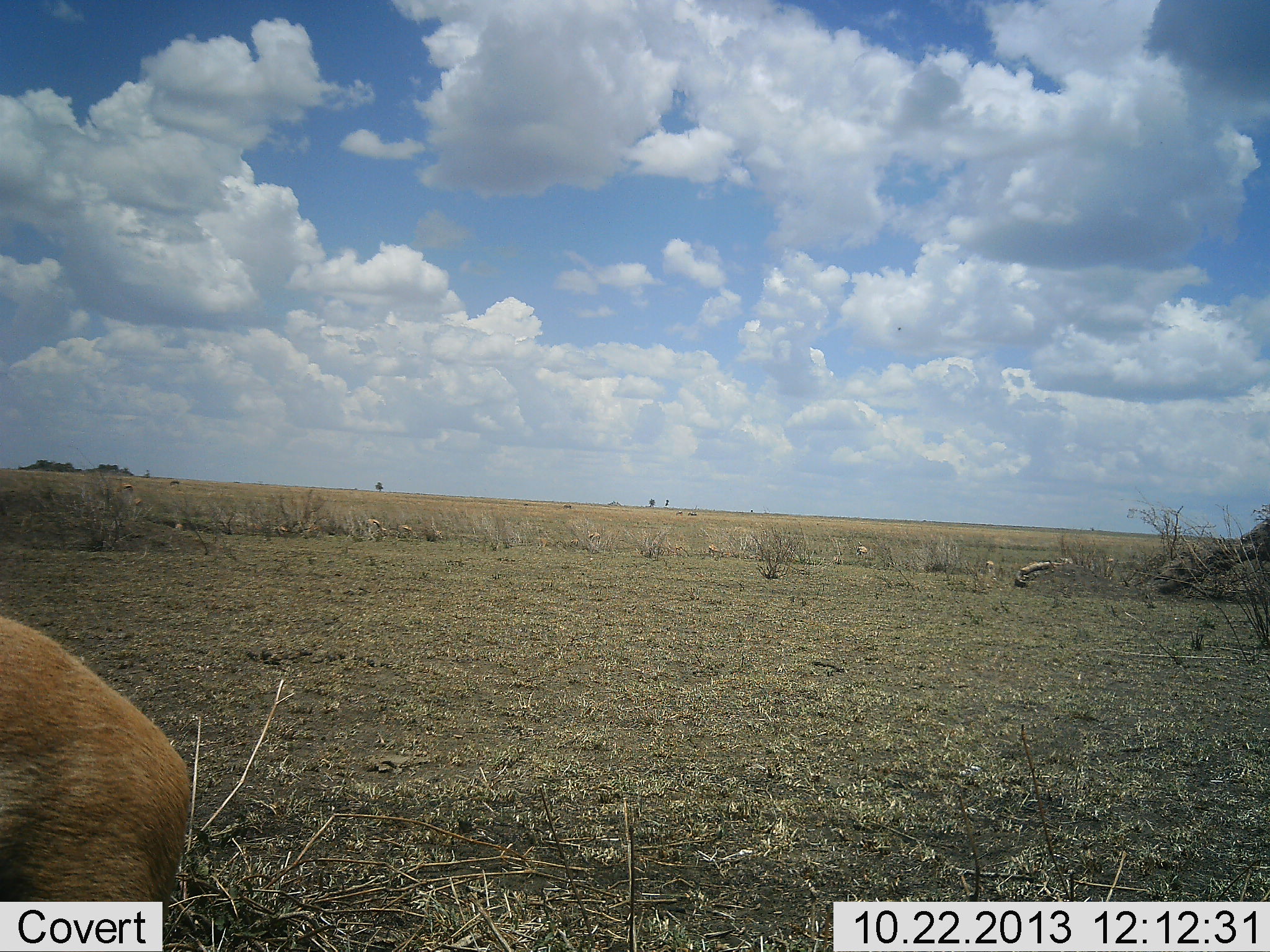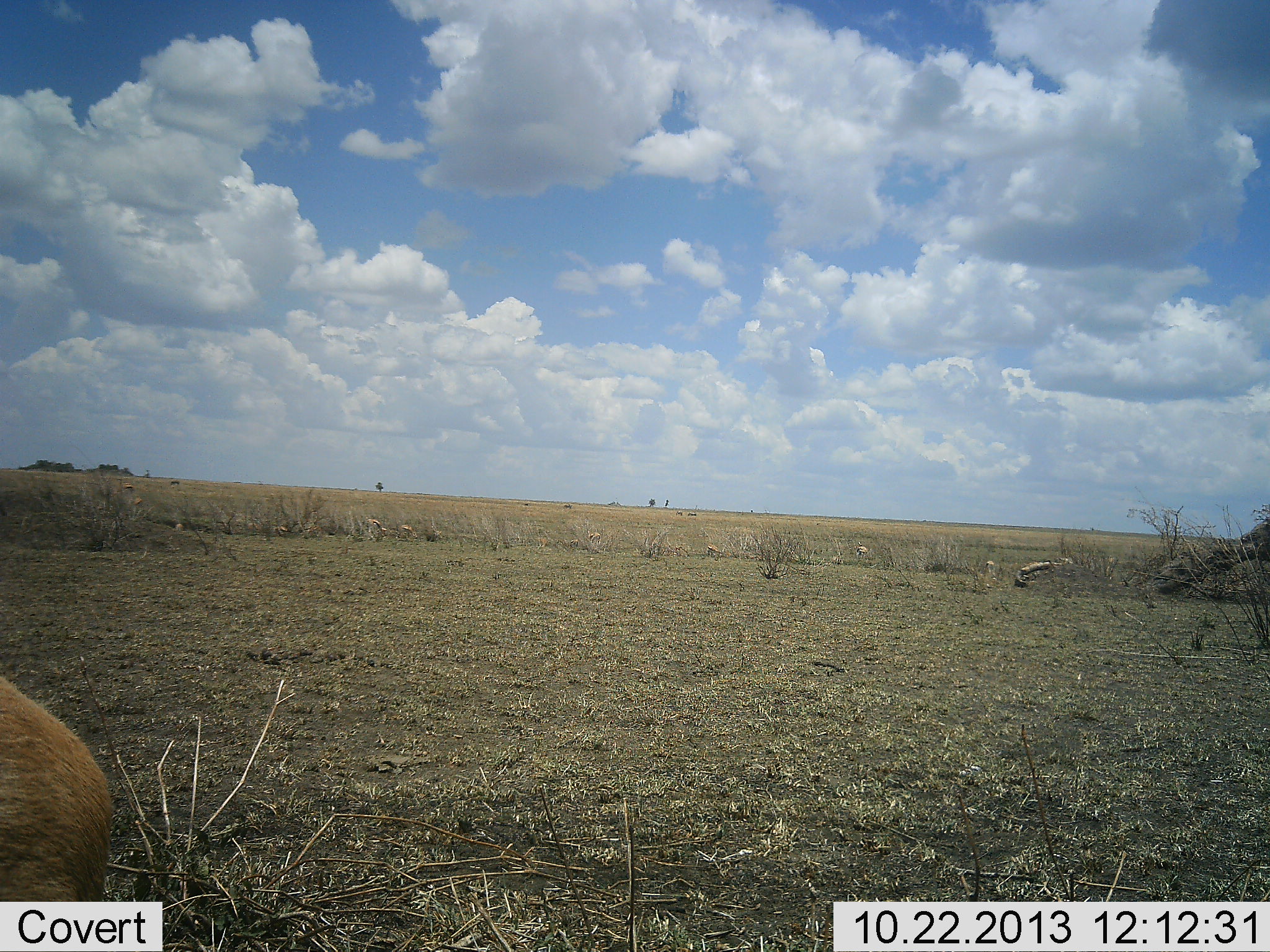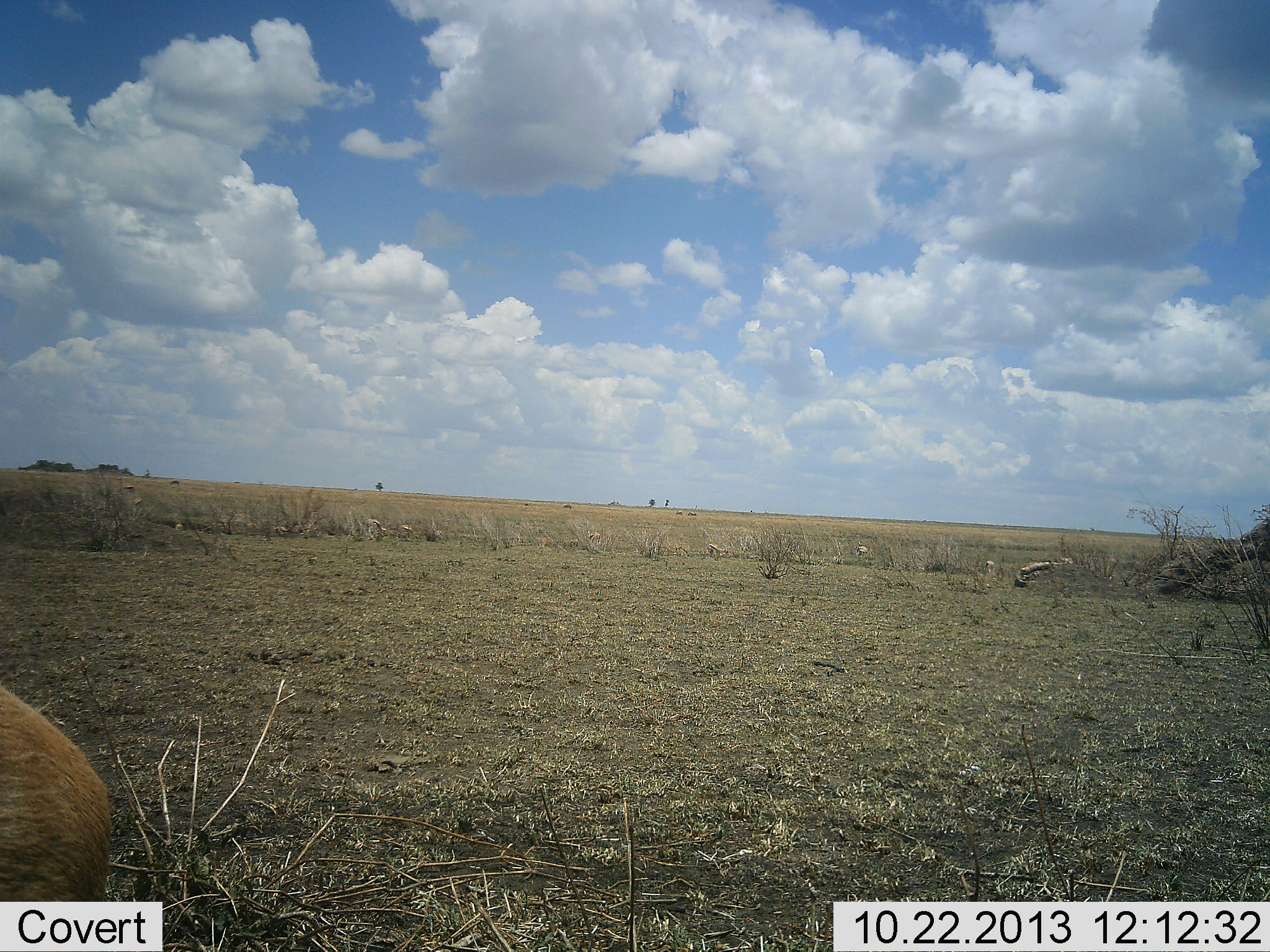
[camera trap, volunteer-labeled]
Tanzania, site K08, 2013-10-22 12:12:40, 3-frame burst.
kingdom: Animalia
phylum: Chordata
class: Mammalia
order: Artiodactyla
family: Bovidae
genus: Nanger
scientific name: Nanger granti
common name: grant's gazelle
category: gazellegrants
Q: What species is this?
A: Gazellegrants (grant's gazelle) (Nanger granti).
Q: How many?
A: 1.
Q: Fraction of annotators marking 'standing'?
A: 60%.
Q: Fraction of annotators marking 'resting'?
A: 0%.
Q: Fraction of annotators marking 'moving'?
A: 60%.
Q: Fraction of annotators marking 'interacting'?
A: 0%.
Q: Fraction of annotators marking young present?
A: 0%.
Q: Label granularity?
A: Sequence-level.